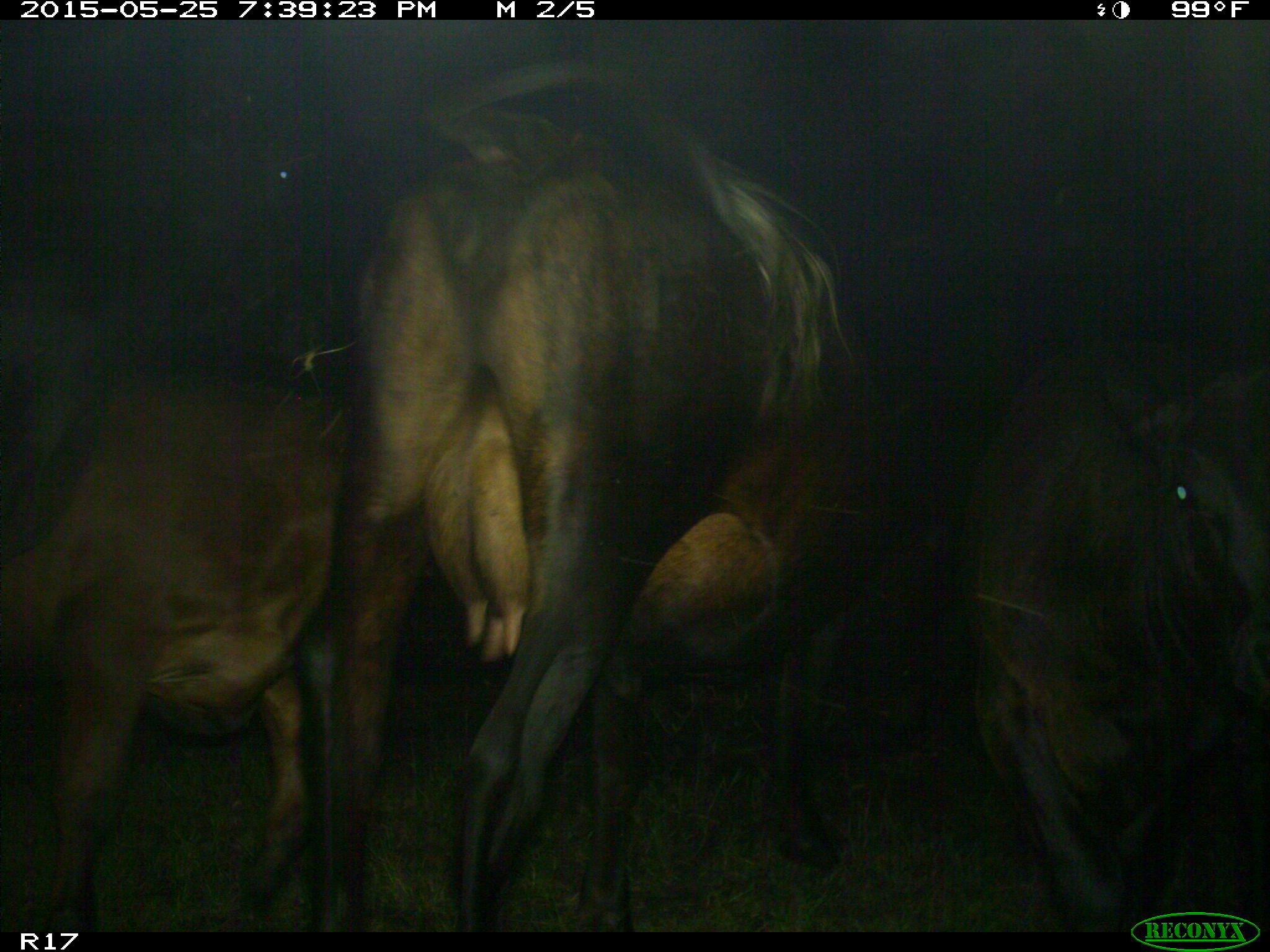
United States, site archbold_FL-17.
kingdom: Animalia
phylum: Chordata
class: Mammalia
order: Artiodactyla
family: Bovidae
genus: Bos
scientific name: Bos taurus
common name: domestic cow